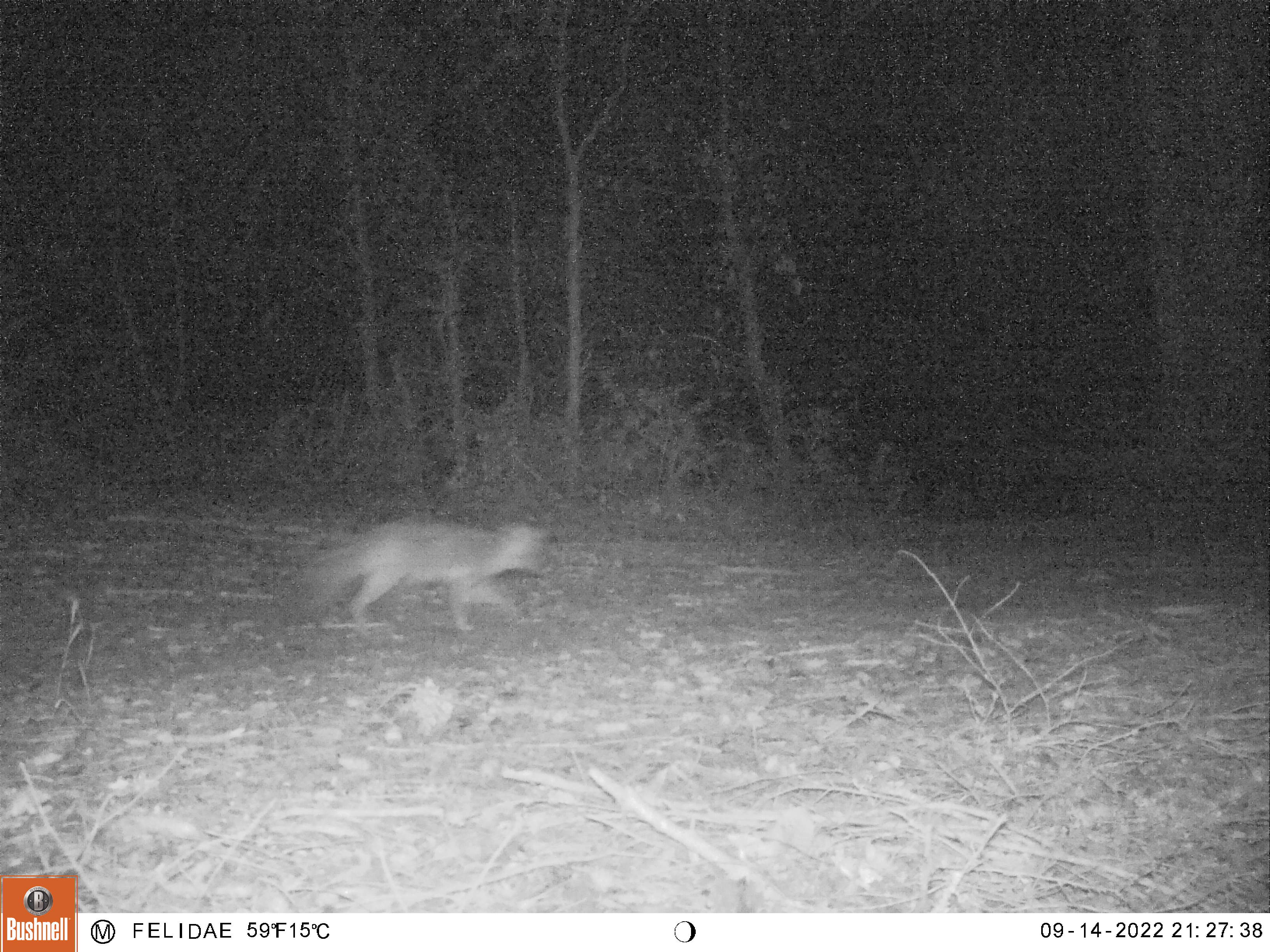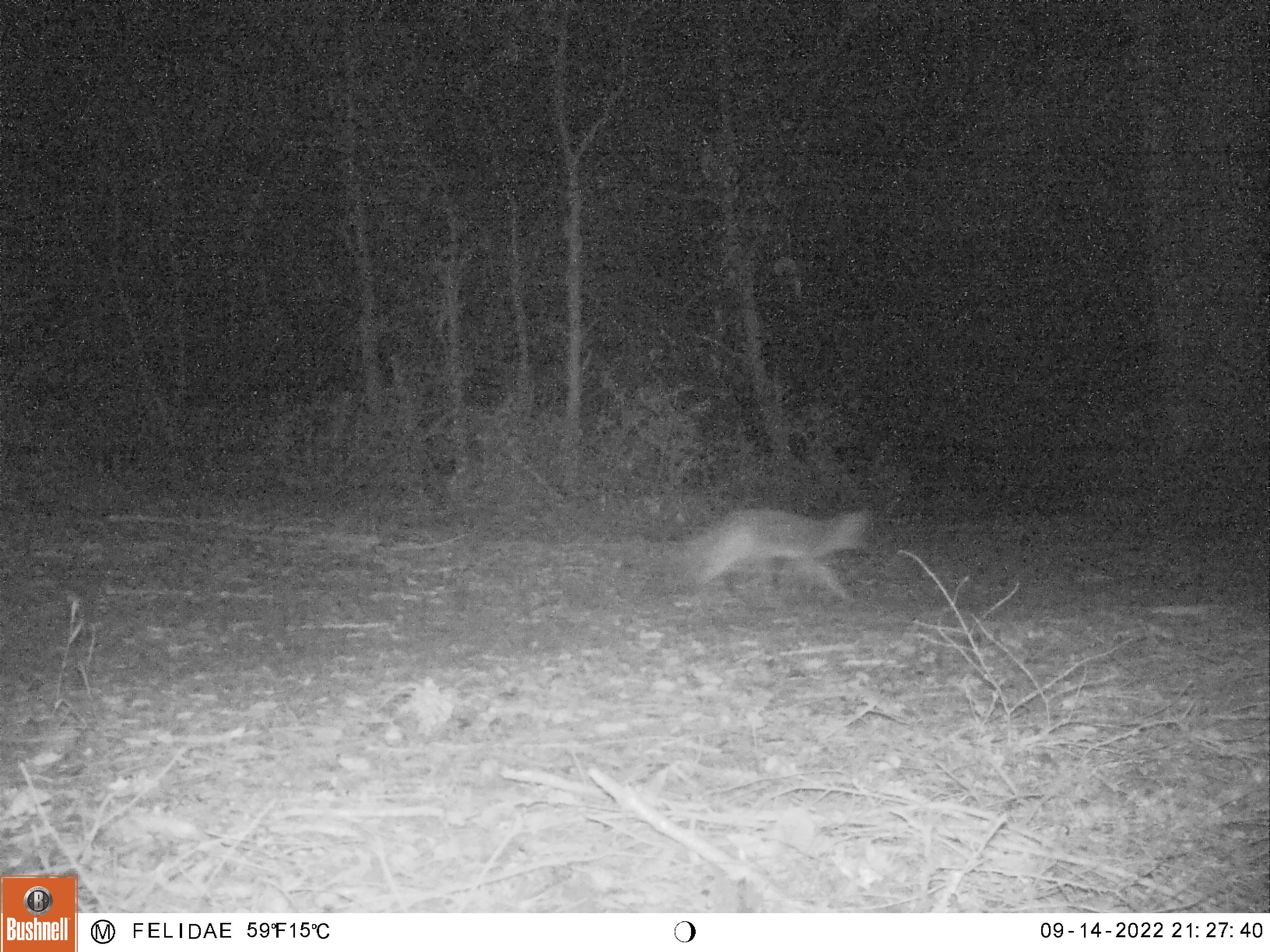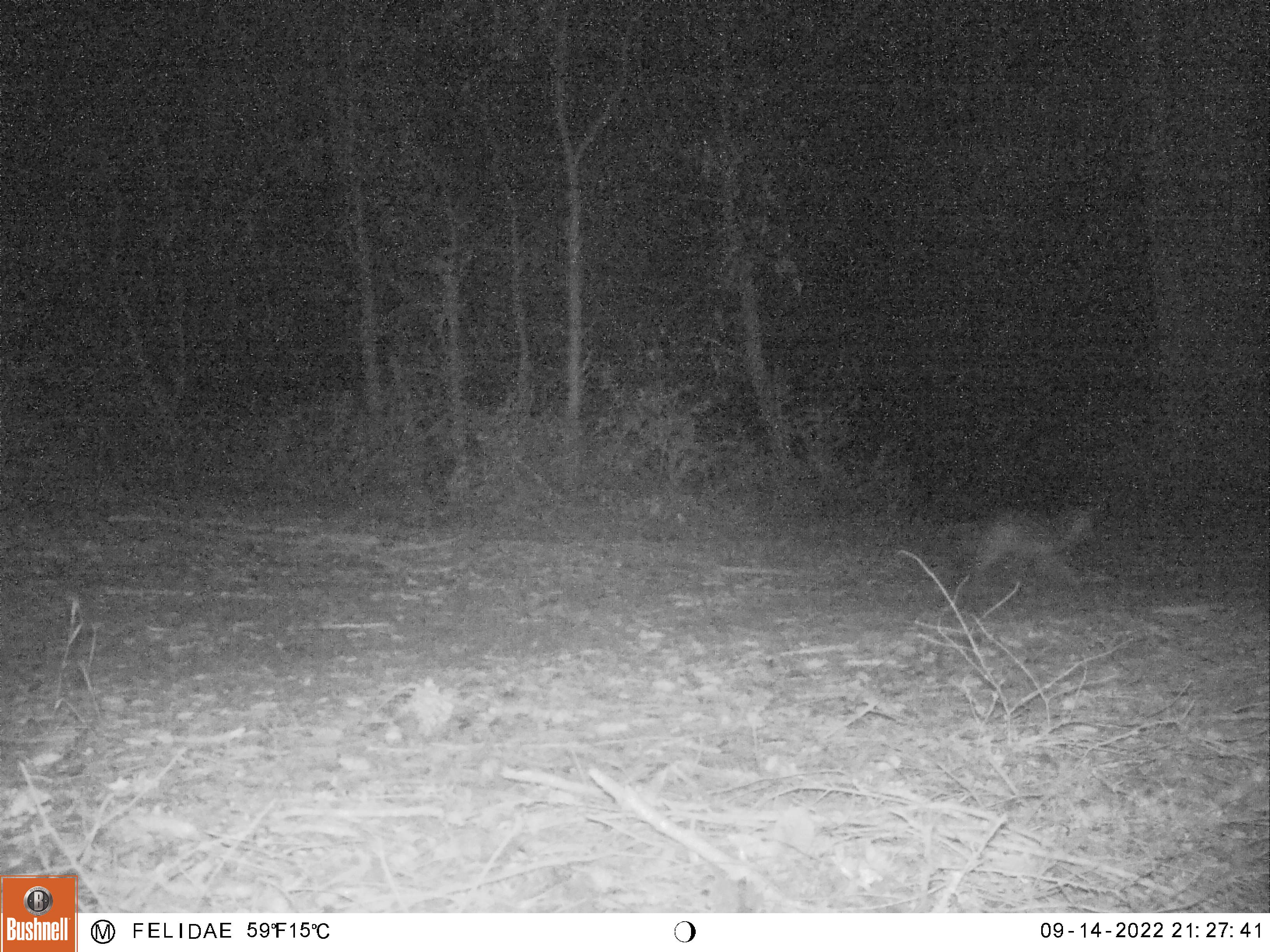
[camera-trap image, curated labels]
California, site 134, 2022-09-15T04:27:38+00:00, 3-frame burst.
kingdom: Animalia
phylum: Chordata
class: Mammalia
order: Carnivora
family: Canidae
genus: Urocyon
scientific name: Urocyon cinereoargenteus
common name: gray fox